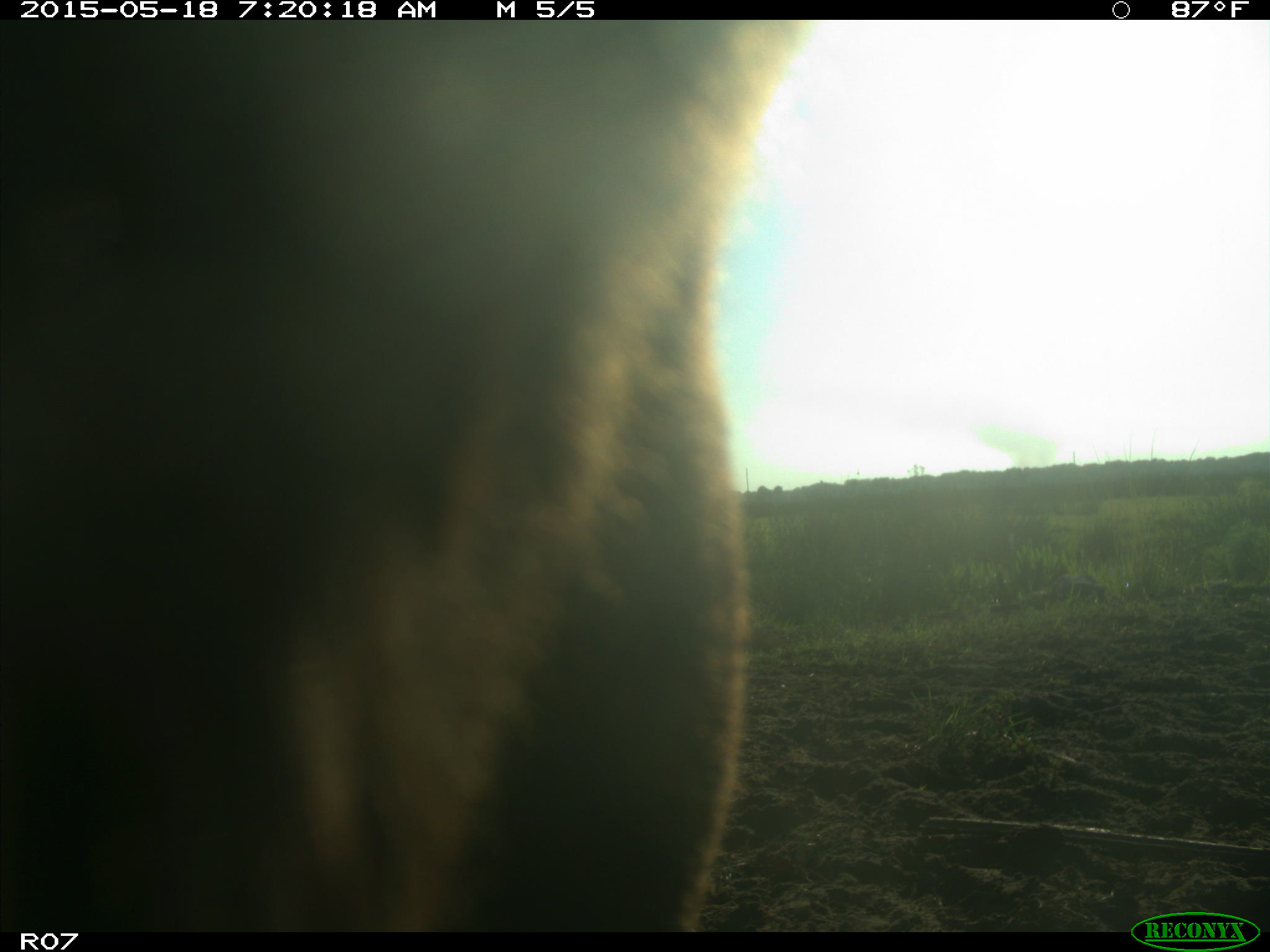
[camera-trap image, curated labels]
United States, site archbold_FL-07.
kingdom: Animalia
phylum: Chordata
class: Mammalia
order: Artiodactyla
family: Bovidae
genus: Bos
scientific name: Bos taurus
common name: domestic cow